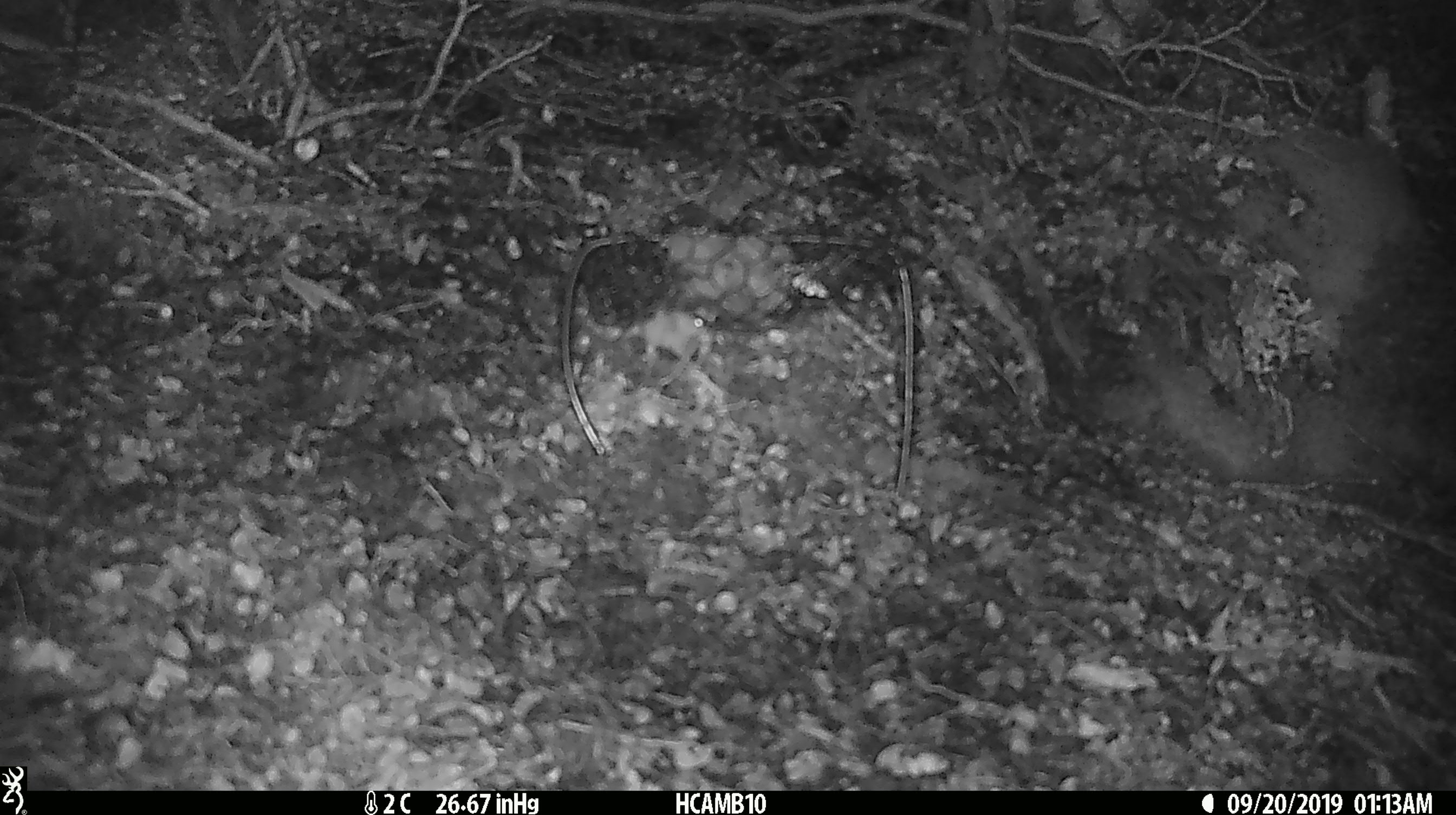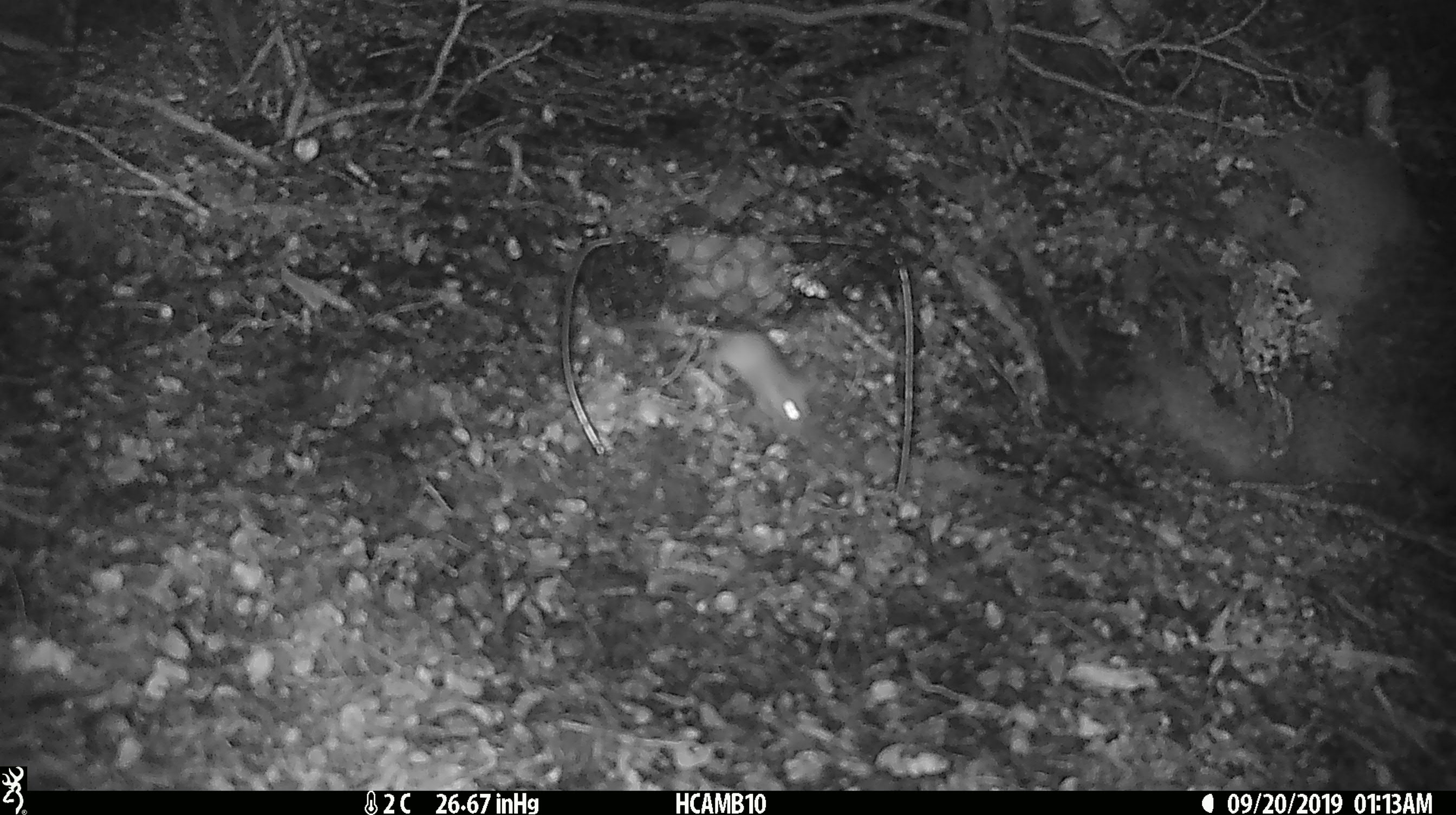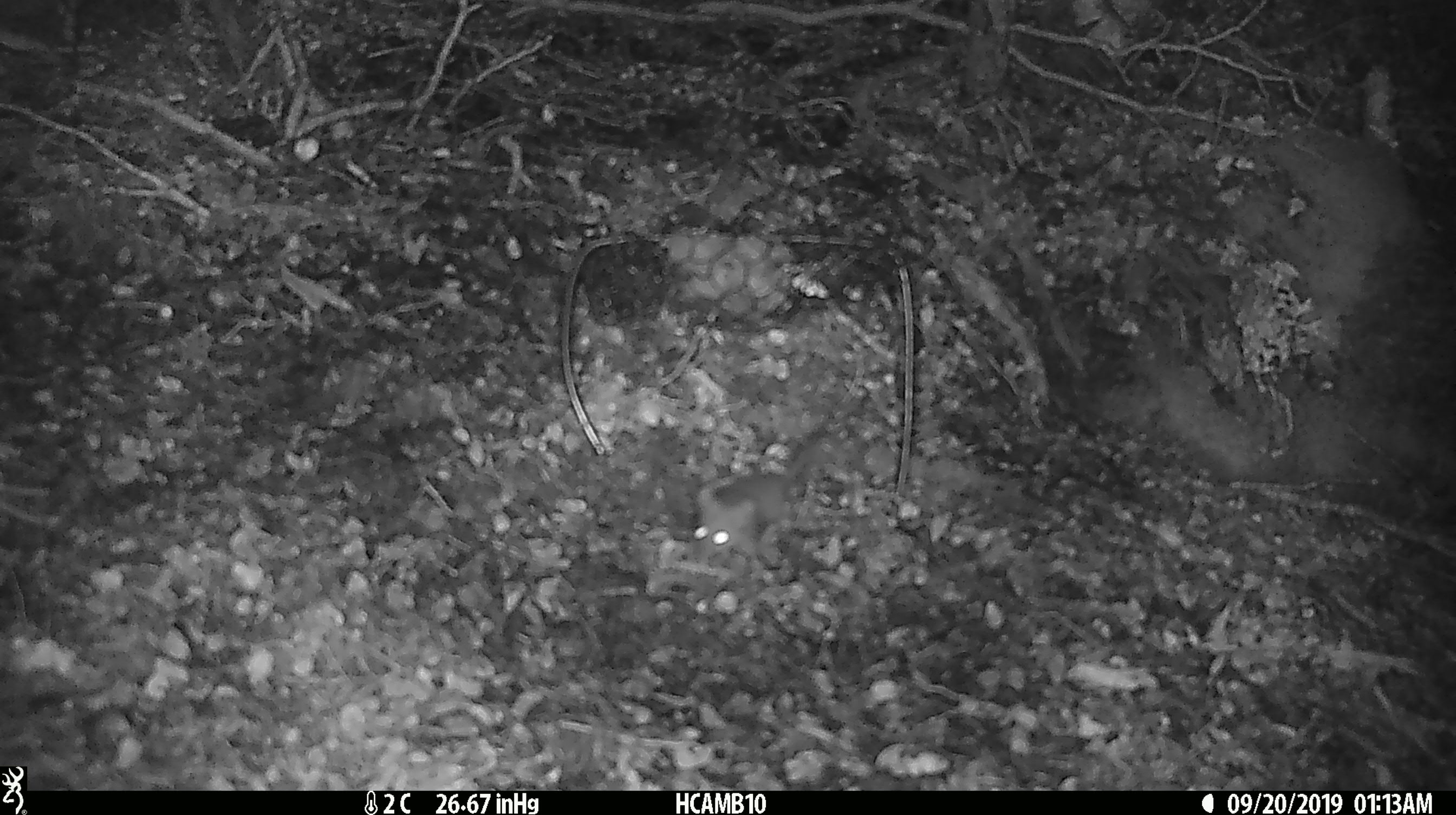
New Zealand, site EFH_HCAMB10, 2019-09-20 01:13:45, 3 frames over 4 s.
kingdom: Animalia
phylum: Chordata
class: Mammalia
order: Rodentia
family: Muridae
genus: Mus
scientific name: Mus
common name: mouse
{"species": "mouse (Mus)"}